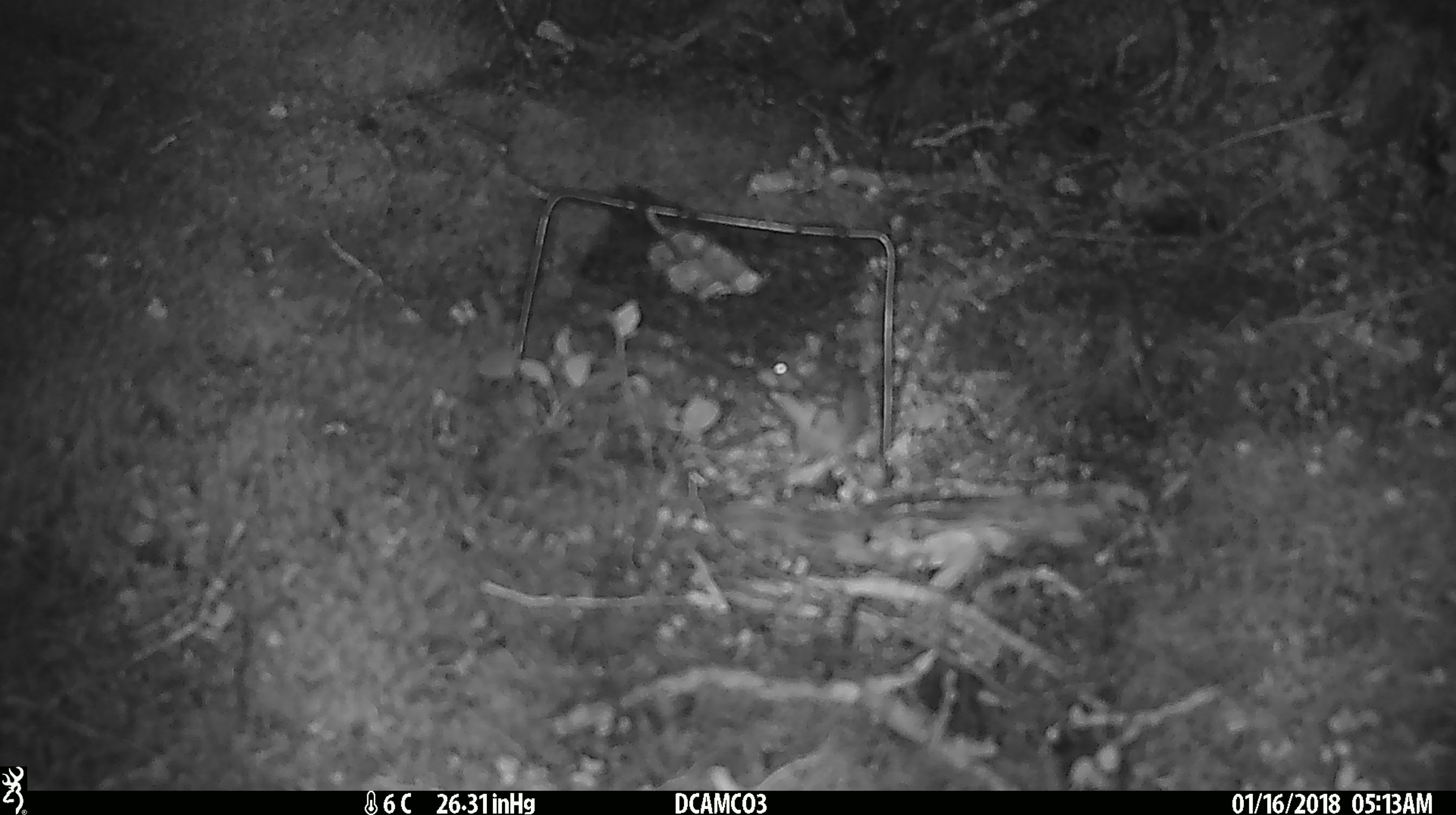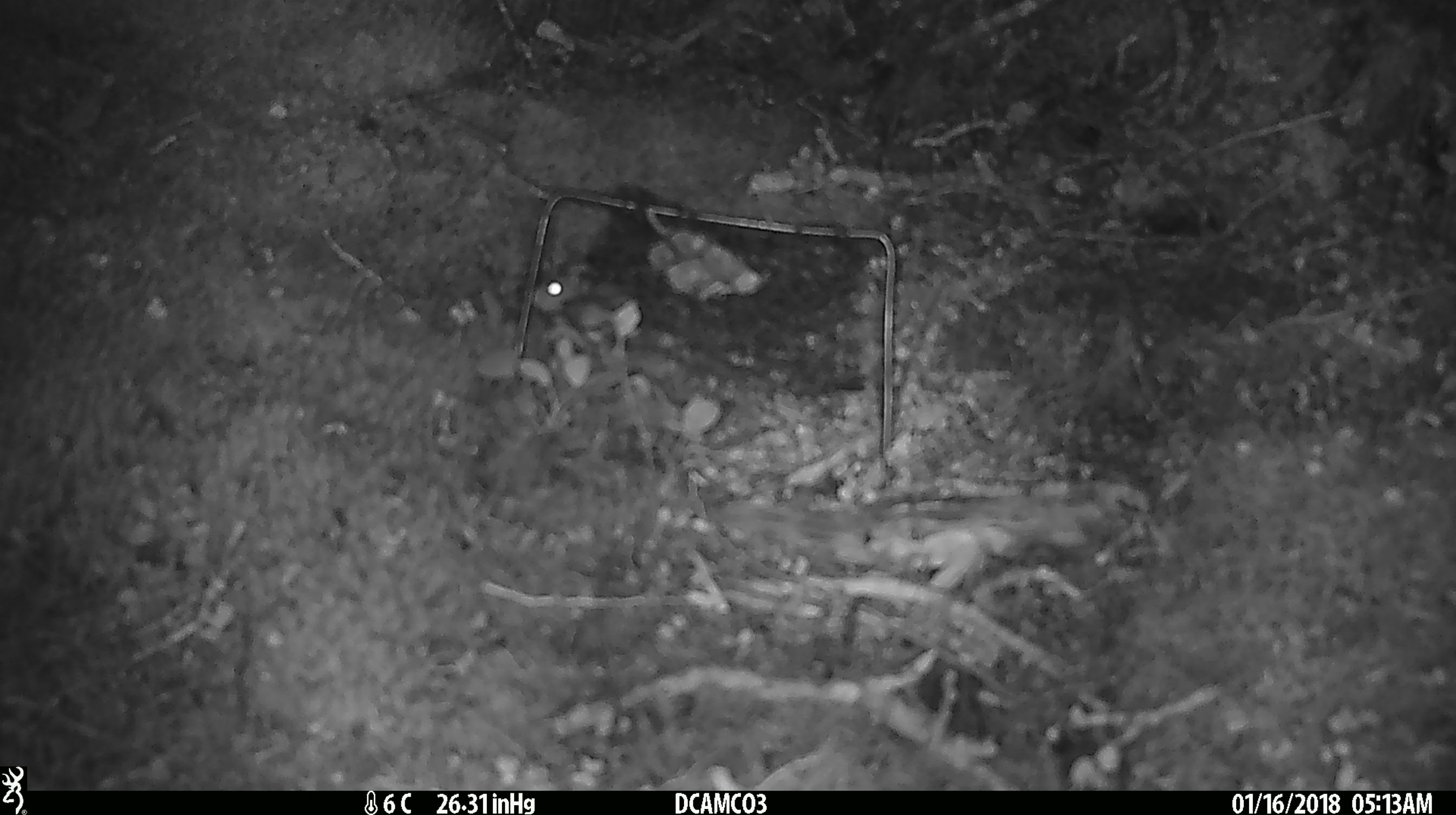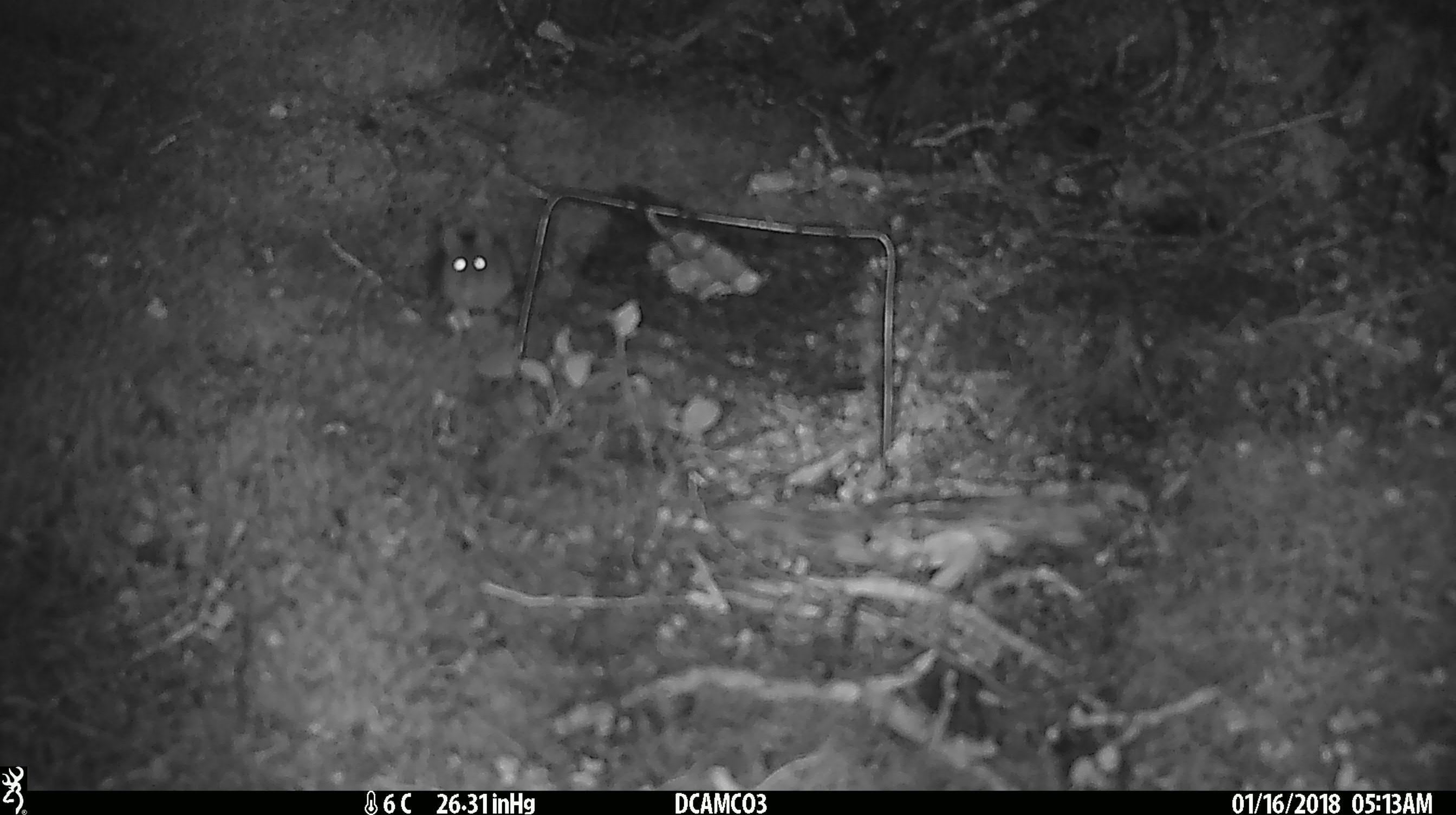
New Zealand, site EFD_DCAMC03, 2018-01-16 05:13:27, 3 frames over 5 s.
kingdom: Animalia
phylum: Chordata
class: Mammalia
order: Rodentia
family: Muridae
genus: Mus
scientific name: Mus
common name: mouse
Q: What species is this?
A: Mouse (Mus).